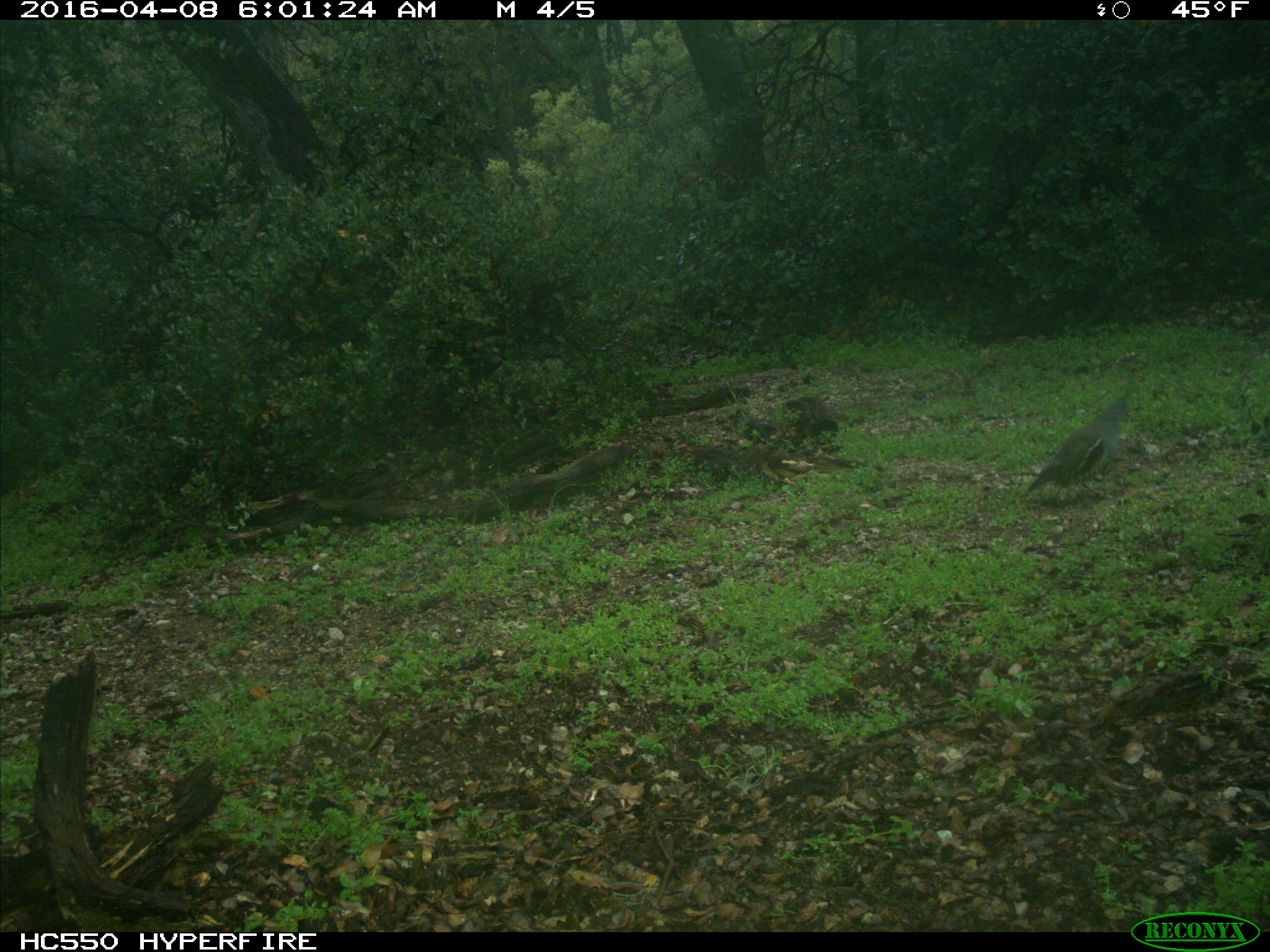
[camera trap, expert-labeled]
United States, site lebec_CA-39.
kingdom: Animalia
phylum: Chordata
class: Aves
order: Galliformes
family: Odontophoridae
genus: Callipepla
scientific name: Callipepla californica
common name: california quail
Callipepla californica (california quail).